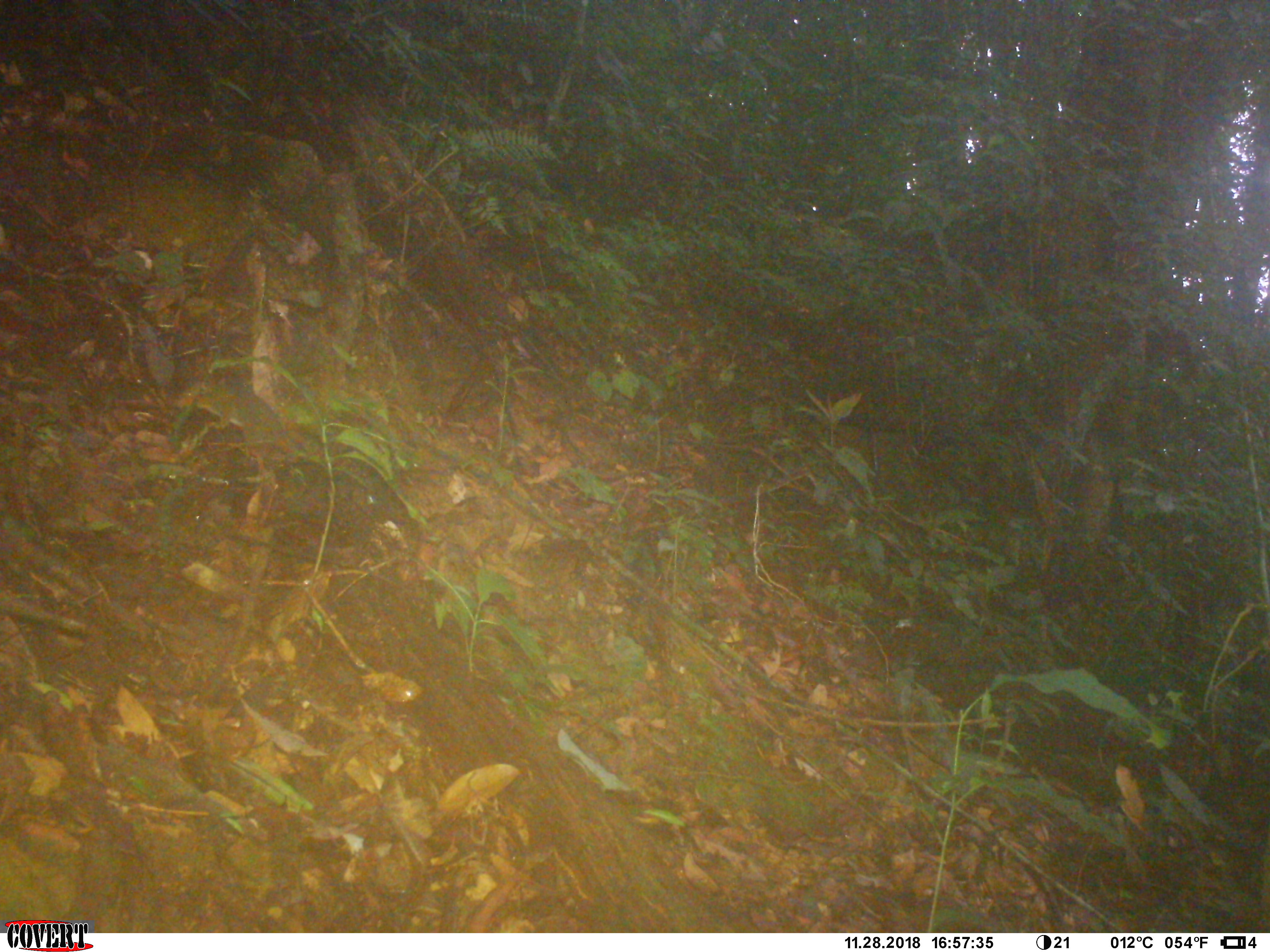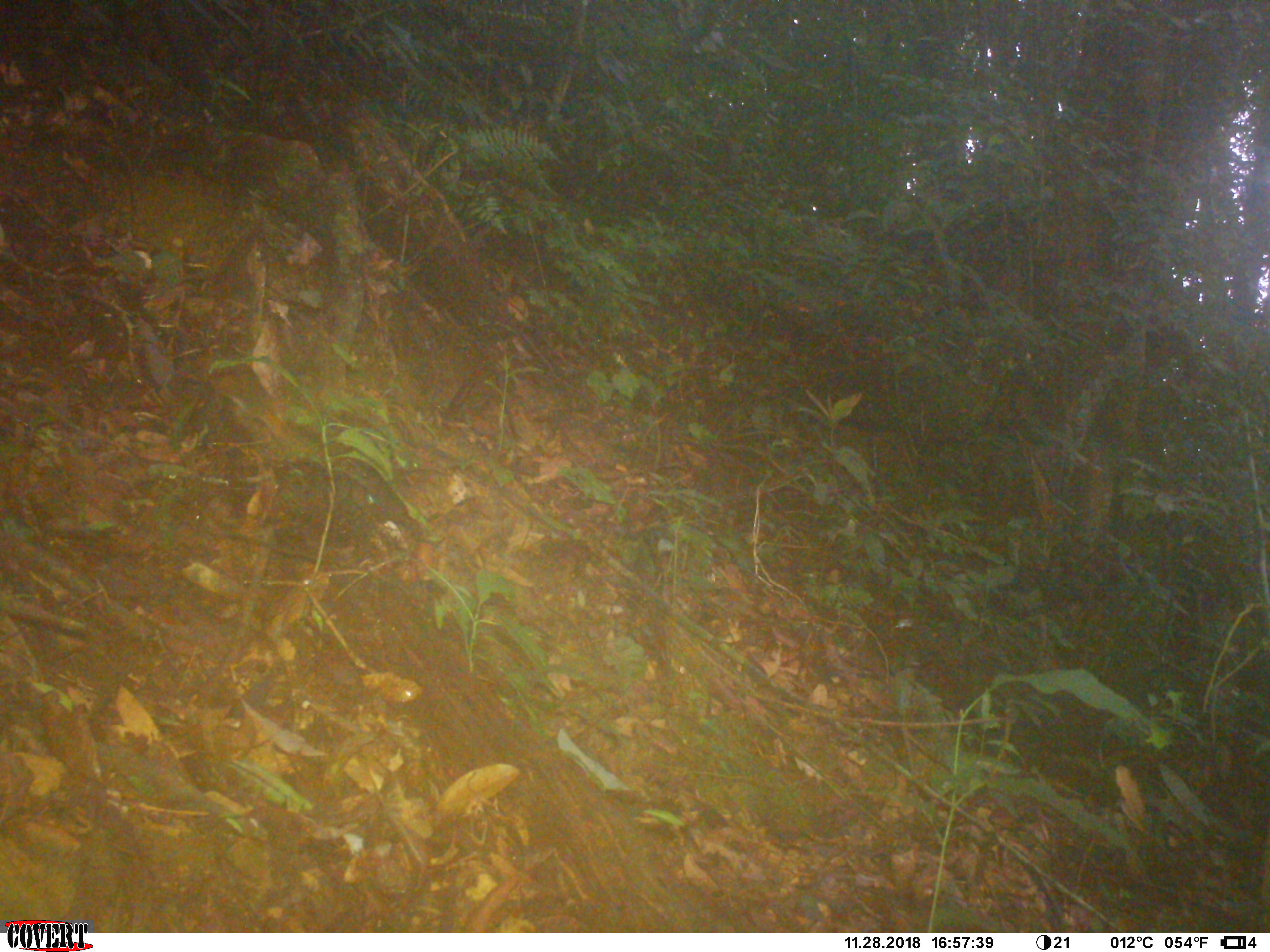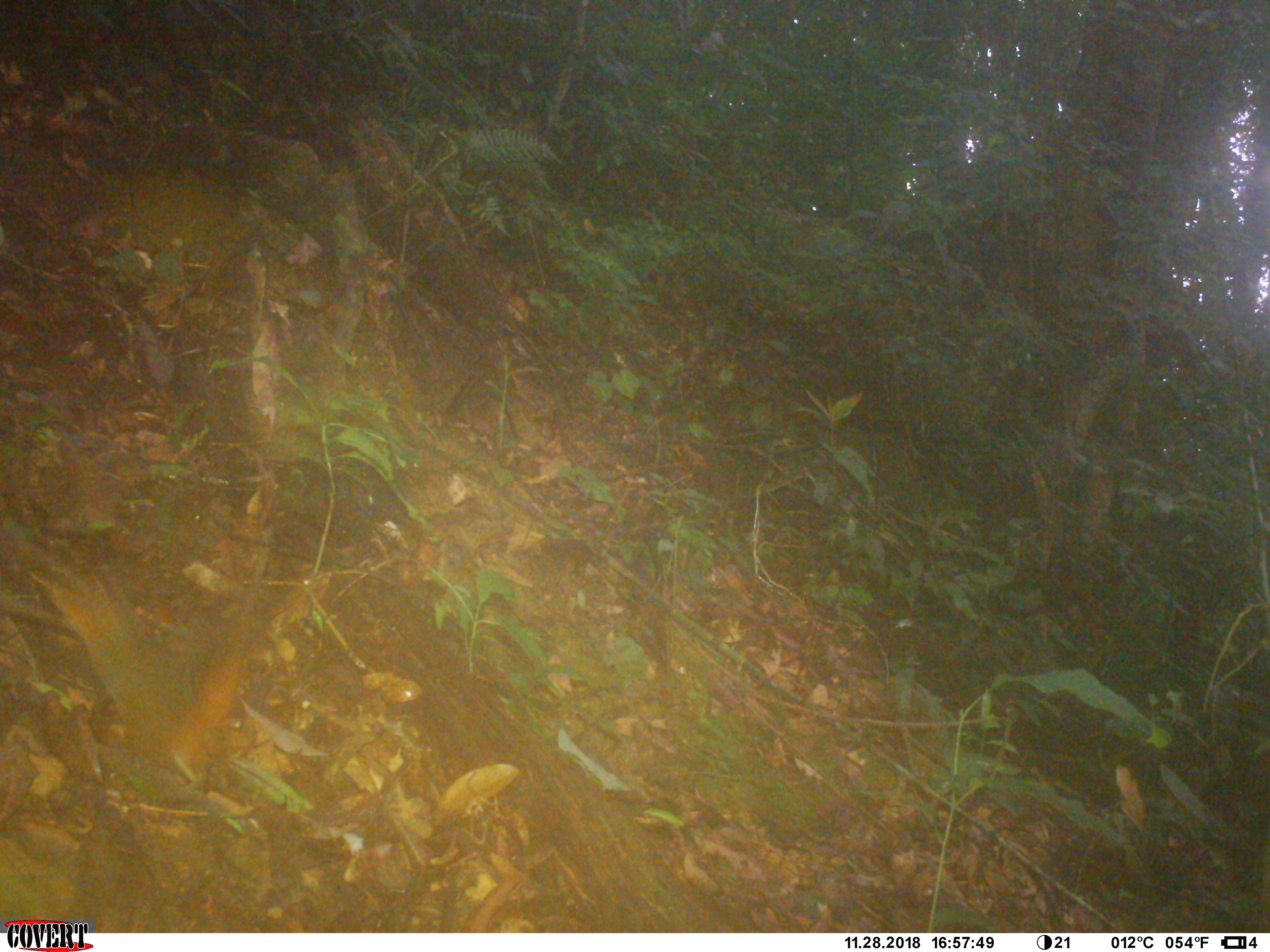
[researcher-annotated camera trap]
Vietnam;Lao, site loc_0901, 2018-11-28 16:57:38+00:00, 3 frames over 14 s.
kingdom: Animalia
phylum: Chordata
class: Mammalia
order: Rodentia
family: Sciuridae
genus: Dremomys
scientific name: Dremomys rufigenis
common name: red-cheeked squirrel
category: red cheeked squirrel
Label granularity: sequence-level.